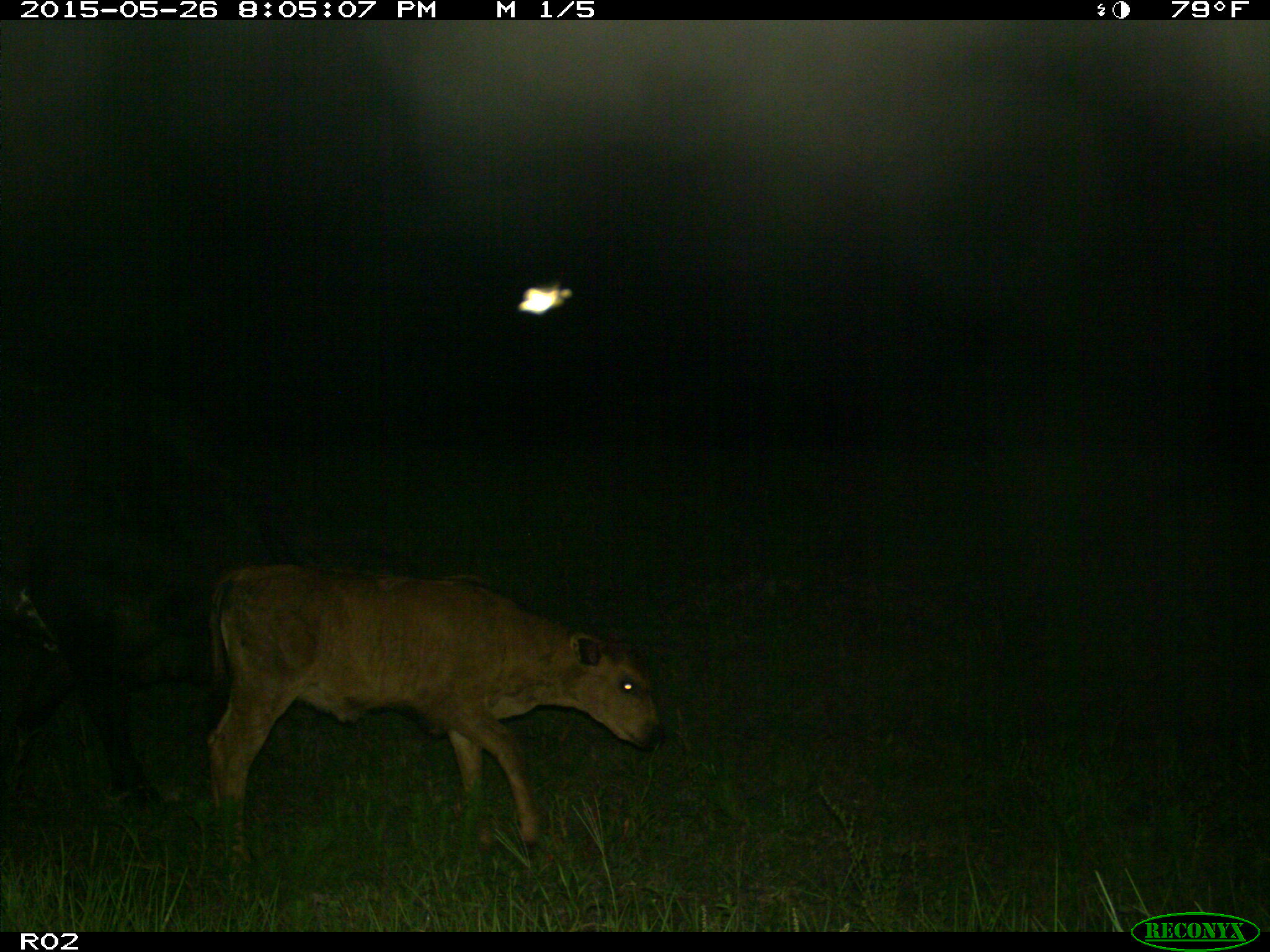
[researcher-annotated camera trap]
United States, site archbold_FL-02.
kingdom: Animalia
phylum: Chordata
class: Mammalia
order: Artiodactyla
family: Bovidae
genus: Bos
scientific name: Bos taurus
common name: domestic cow